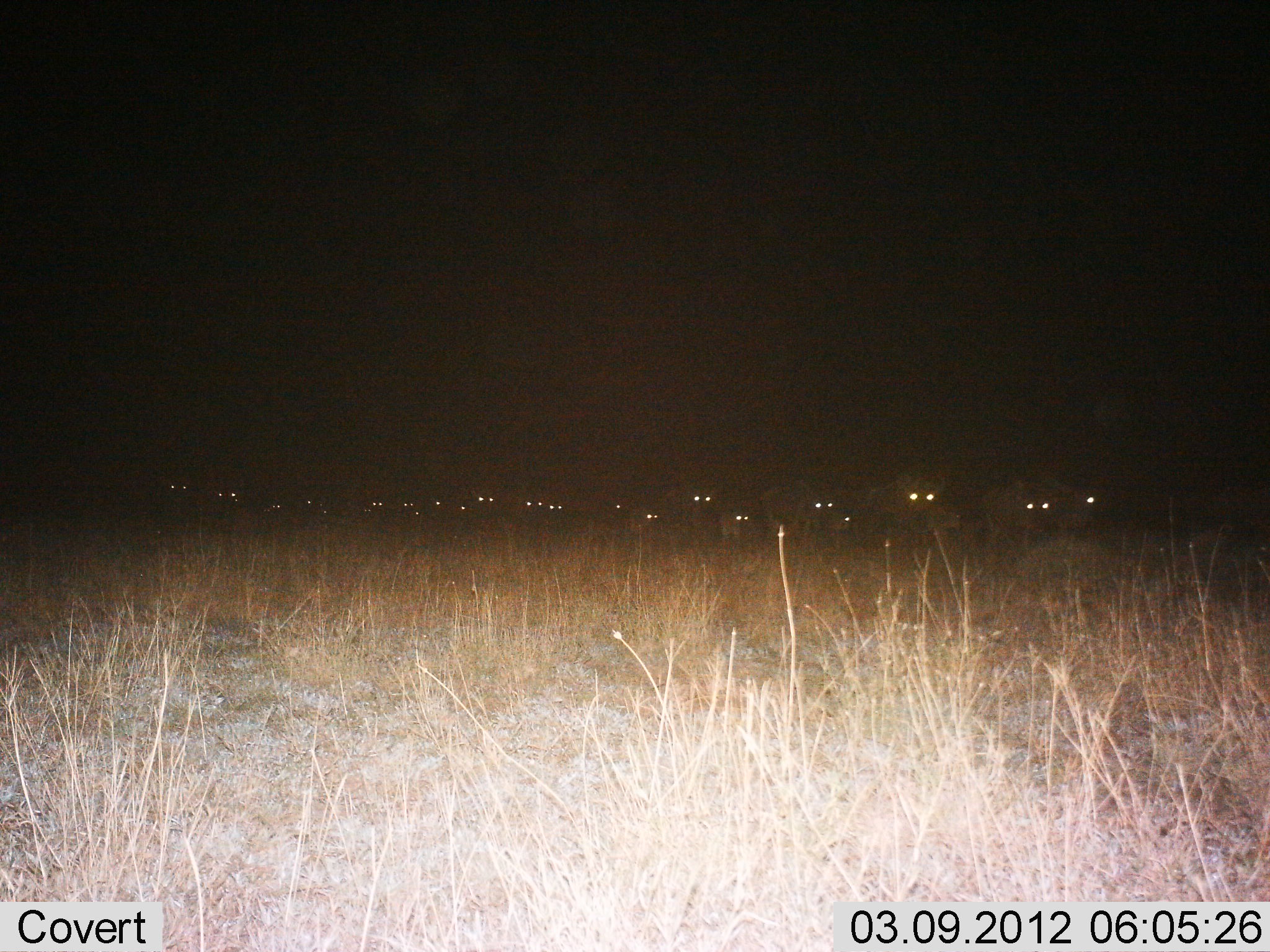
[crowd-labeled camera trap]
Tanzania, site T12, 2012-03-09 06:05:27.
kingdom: Animalia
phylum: Chordata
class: Mammalia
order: Artiodactyla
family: Bovidae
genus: Connochaetes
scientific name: Connochaetes taurinus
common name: blue wildebeest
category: wildebeest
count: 11-50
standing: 67%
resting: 13%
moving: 40%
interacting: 0%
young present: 13%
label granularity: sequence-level